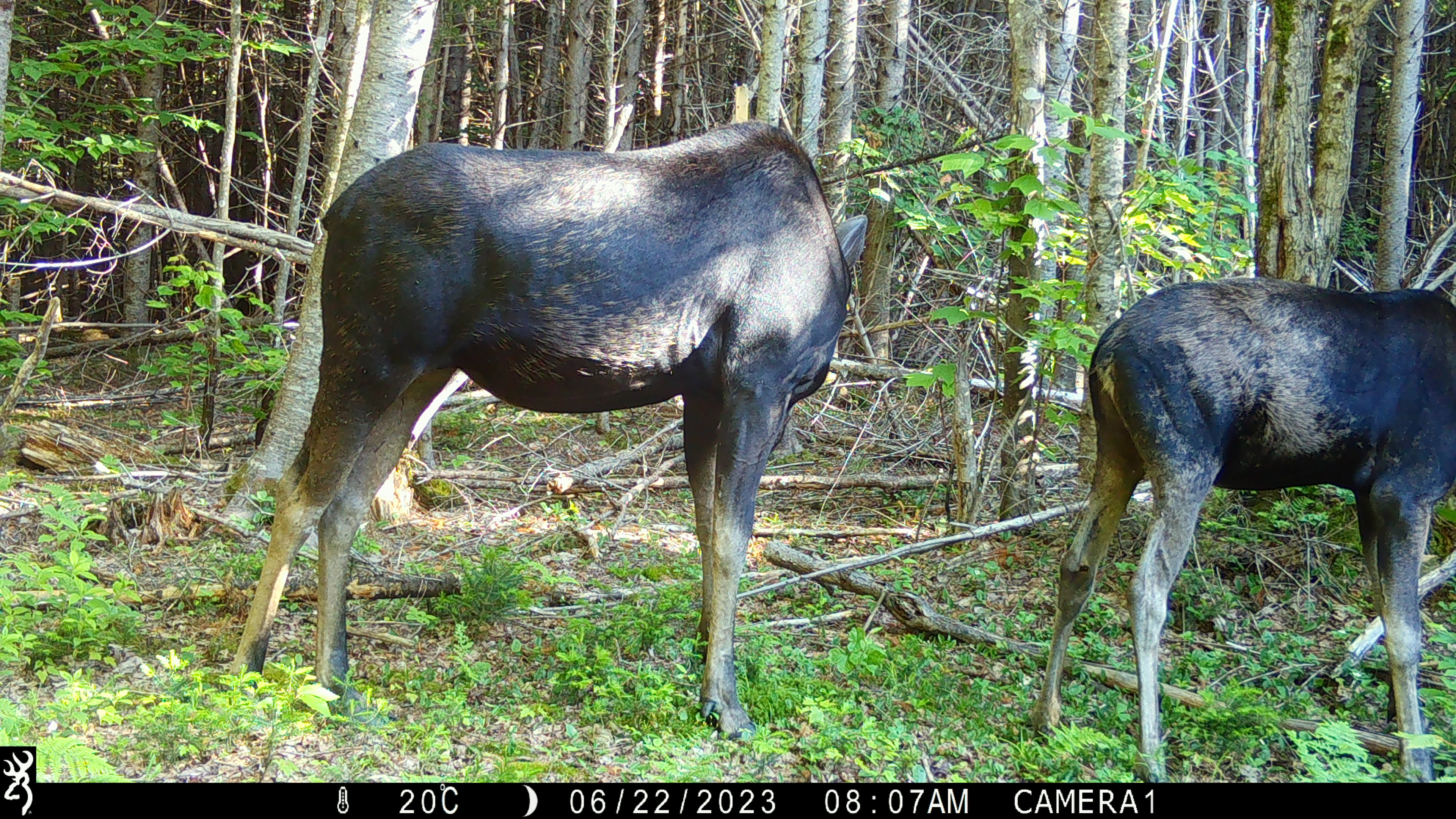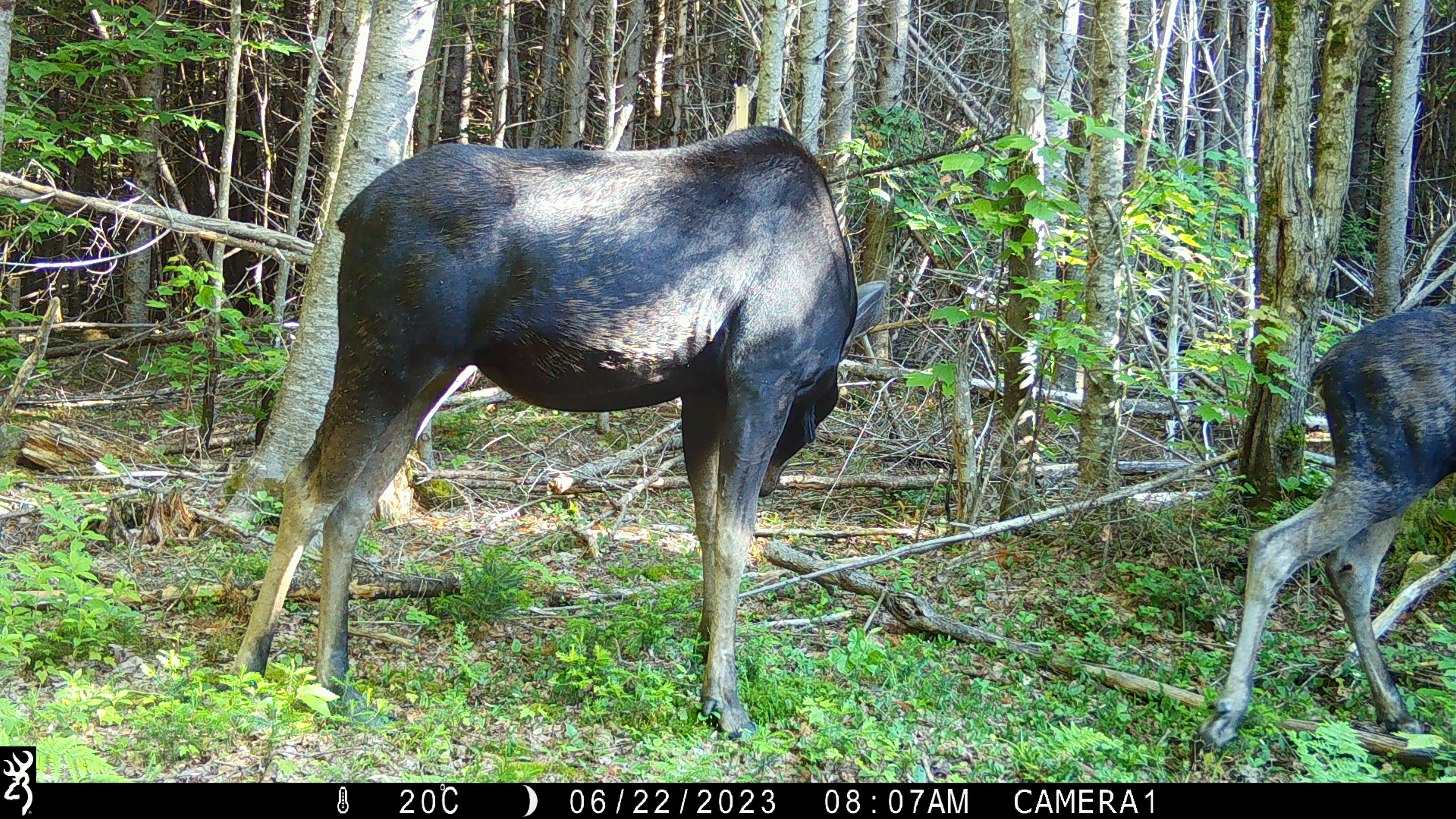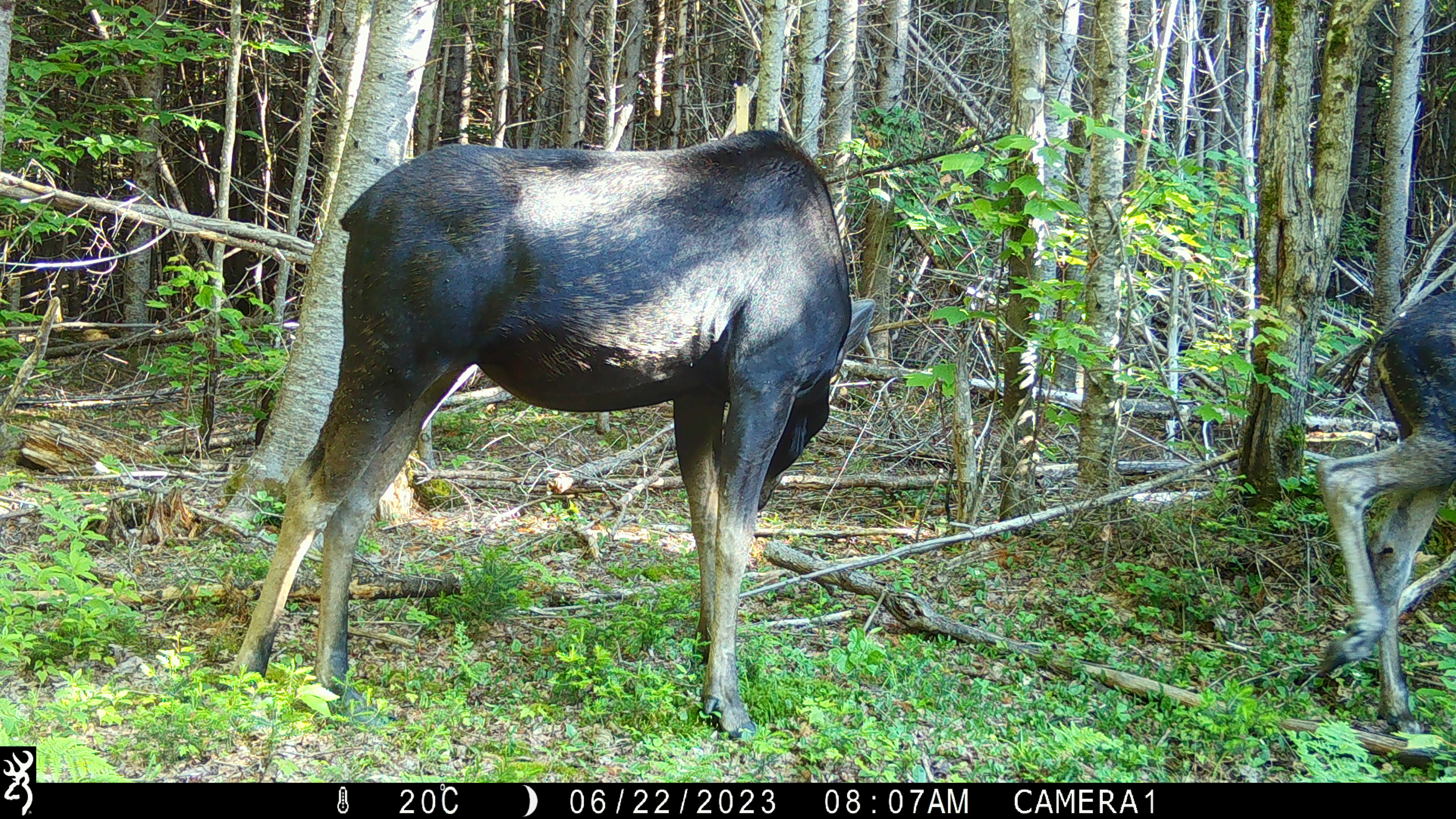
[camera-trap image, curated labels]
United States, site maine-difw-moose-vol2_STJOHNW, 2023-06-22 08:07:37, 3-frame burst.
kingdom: Animalia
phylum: Chordata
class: Mammalia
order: Artiodactyla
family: Cervidae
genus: Alces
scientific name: Alces alces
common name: moose